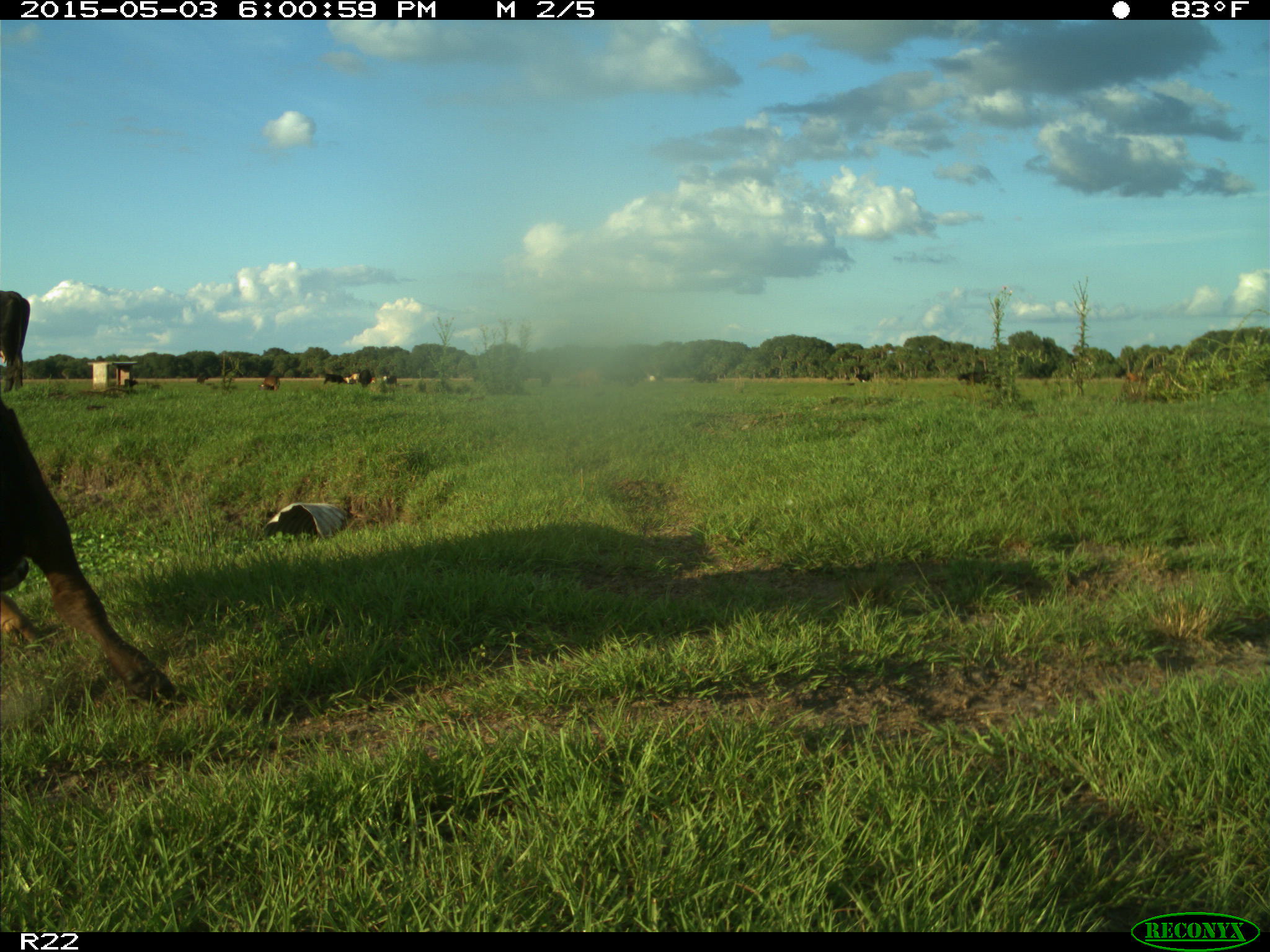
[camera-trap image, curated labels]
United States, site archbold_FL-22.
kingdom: Animalia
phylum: Chordata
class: Mammalia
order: Artiodactyla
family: Bovidae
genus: Bos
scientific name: Bos taurus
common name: domestic cow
Bos taurus (domestic cow).